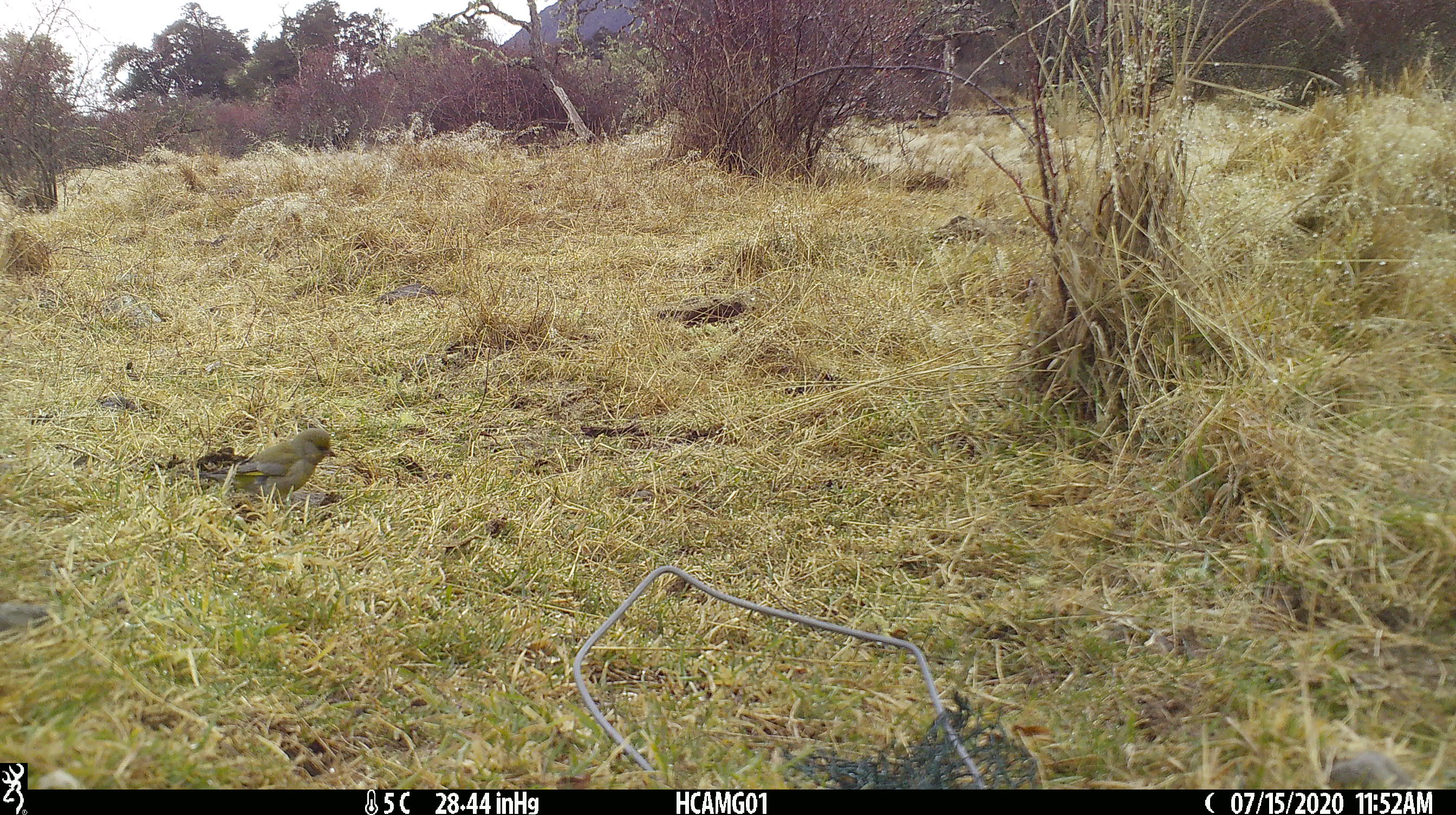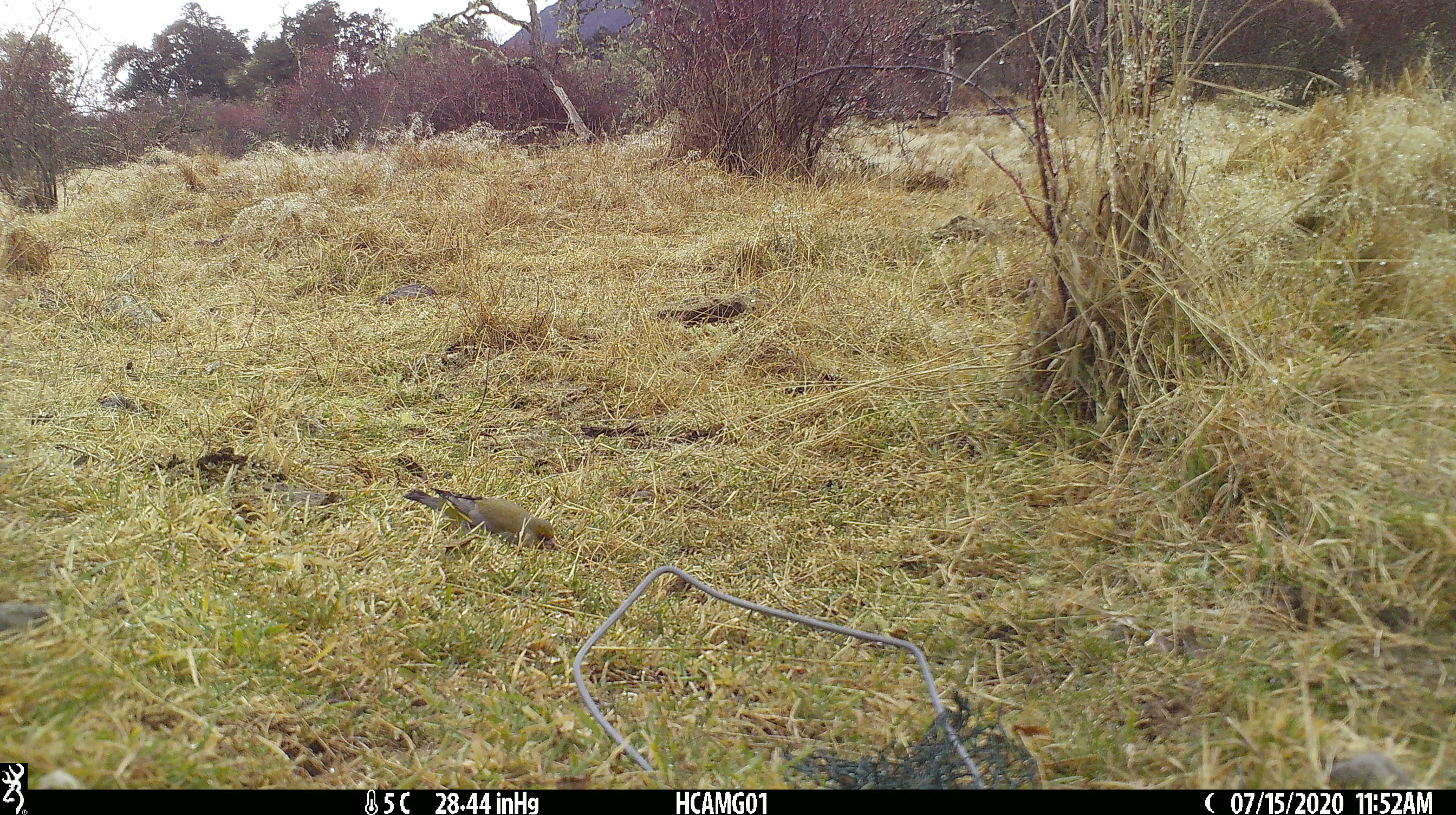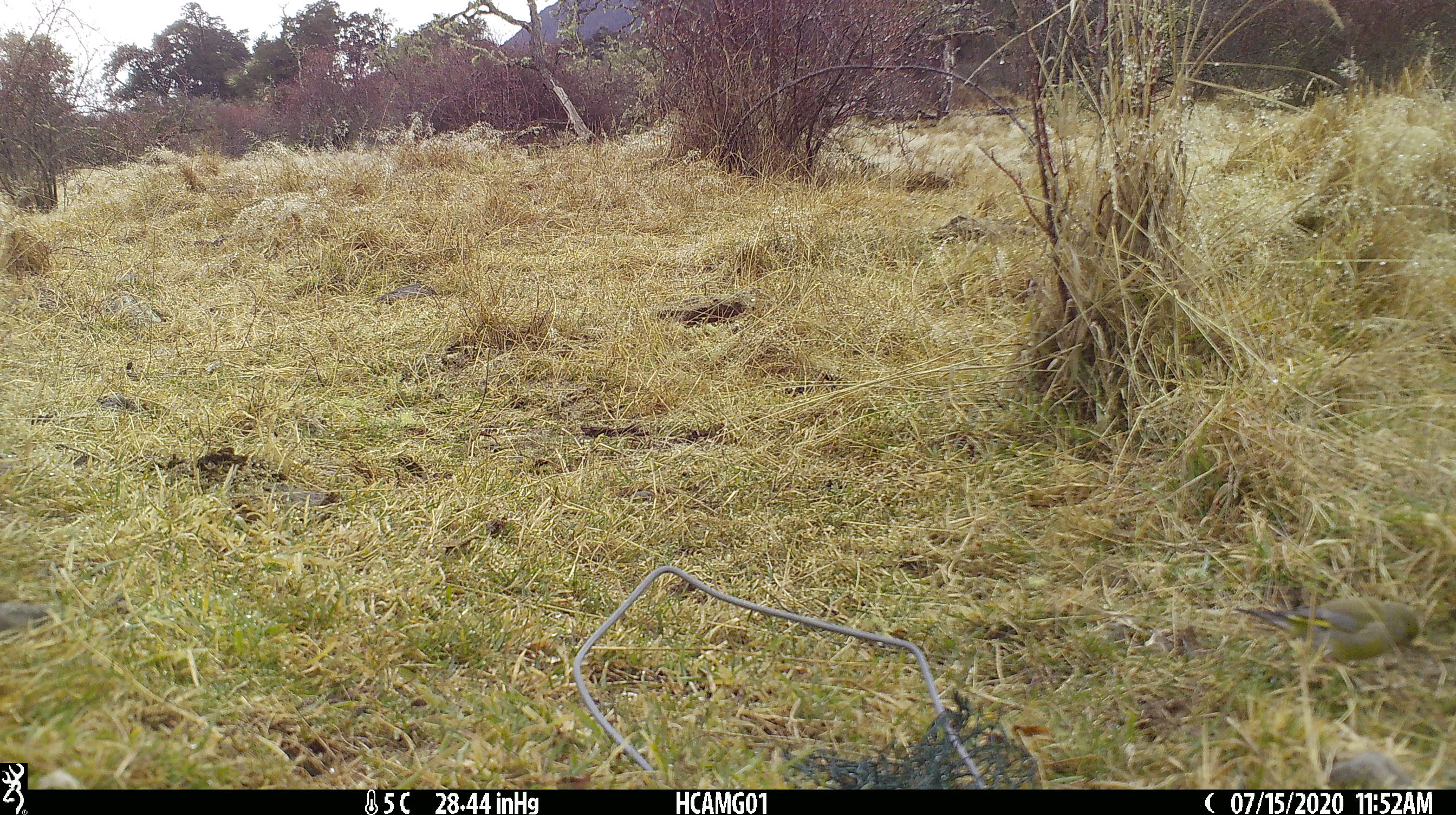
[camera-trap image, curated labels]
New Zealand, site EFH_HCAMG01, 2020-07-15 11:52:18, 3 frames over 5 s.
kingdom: Animalia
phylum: Chordata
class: Aves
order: Passeriformes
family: Fringillidae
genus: Chloris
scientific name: Chloris chloris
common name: greenfinch